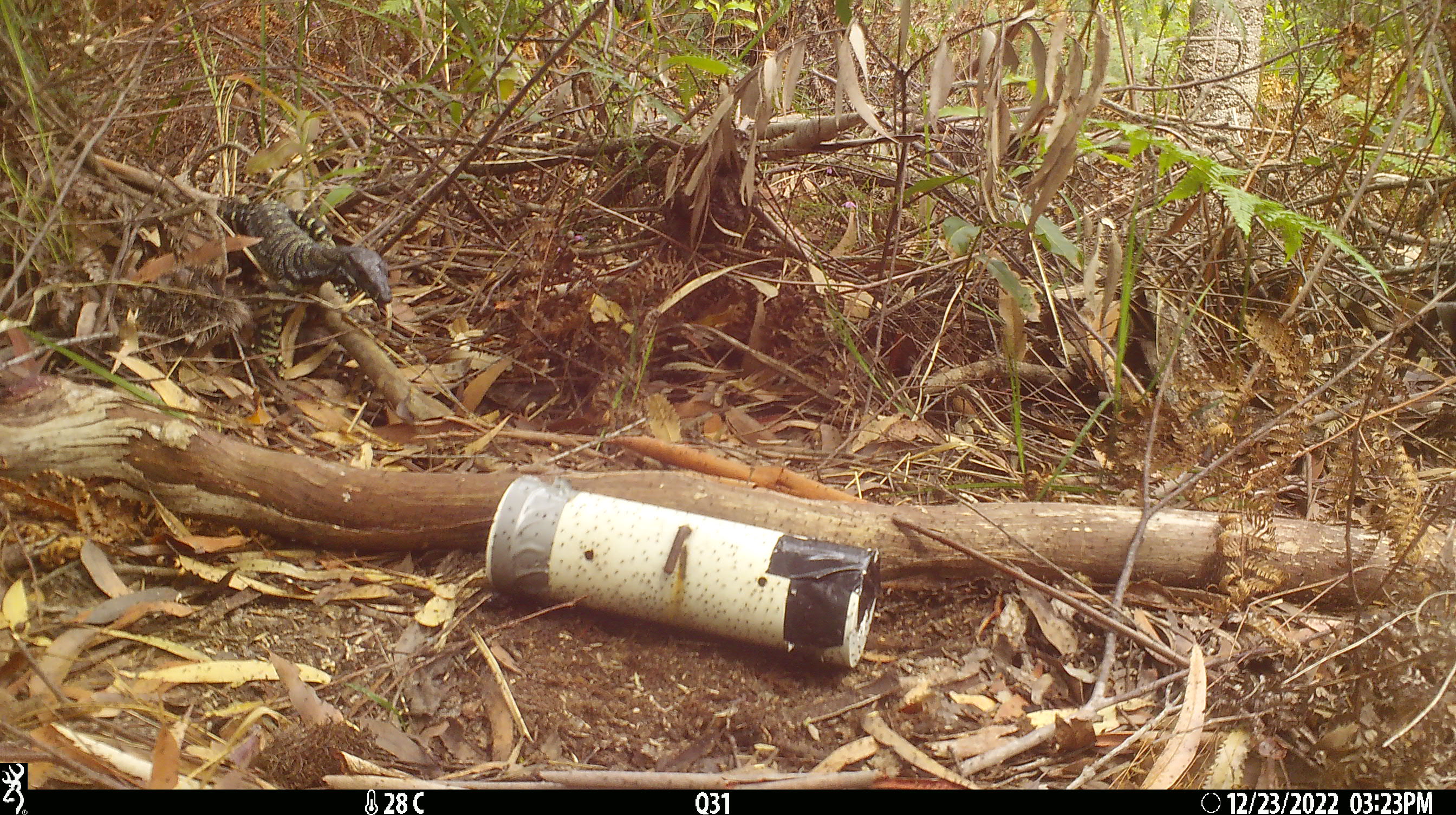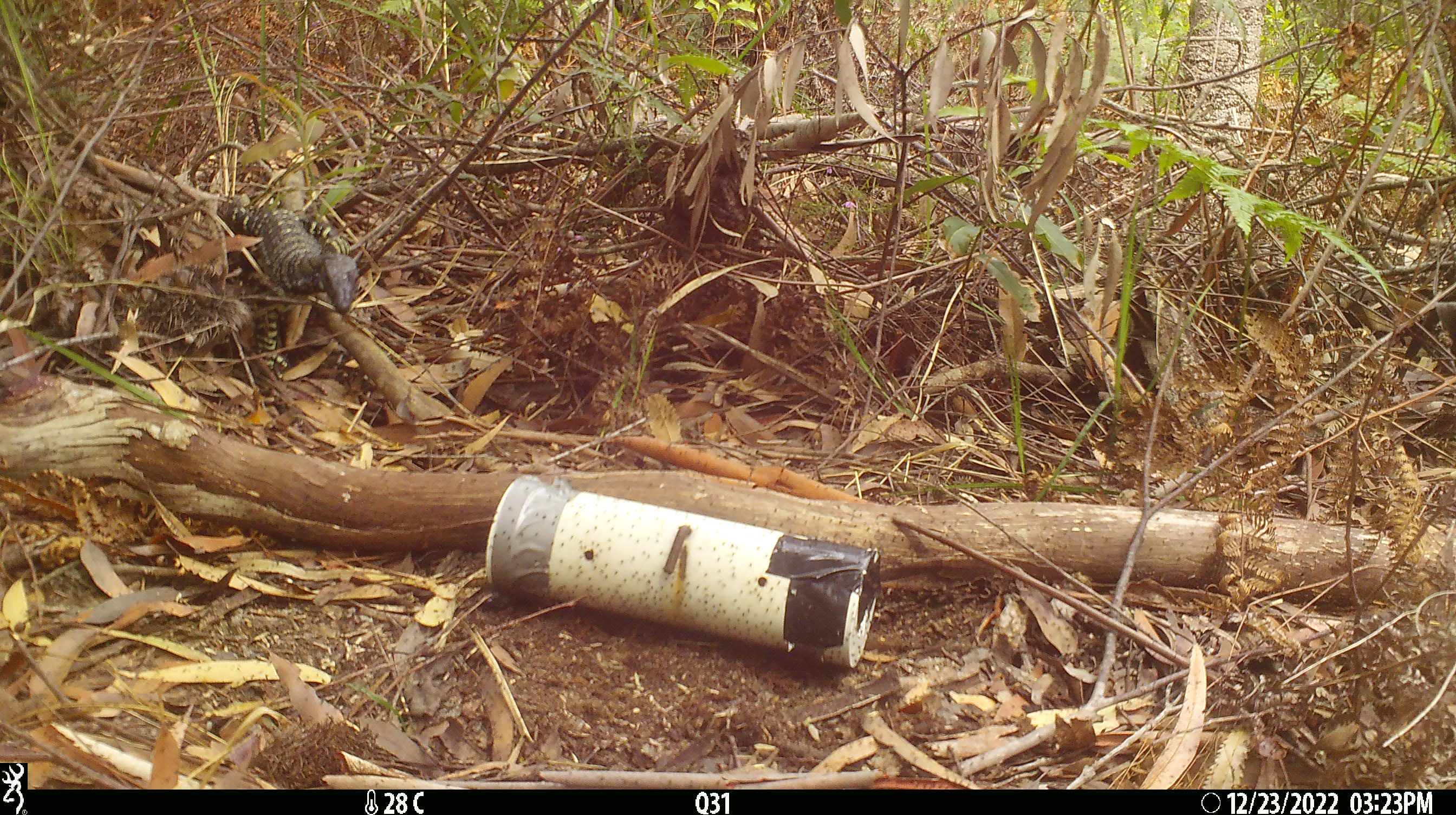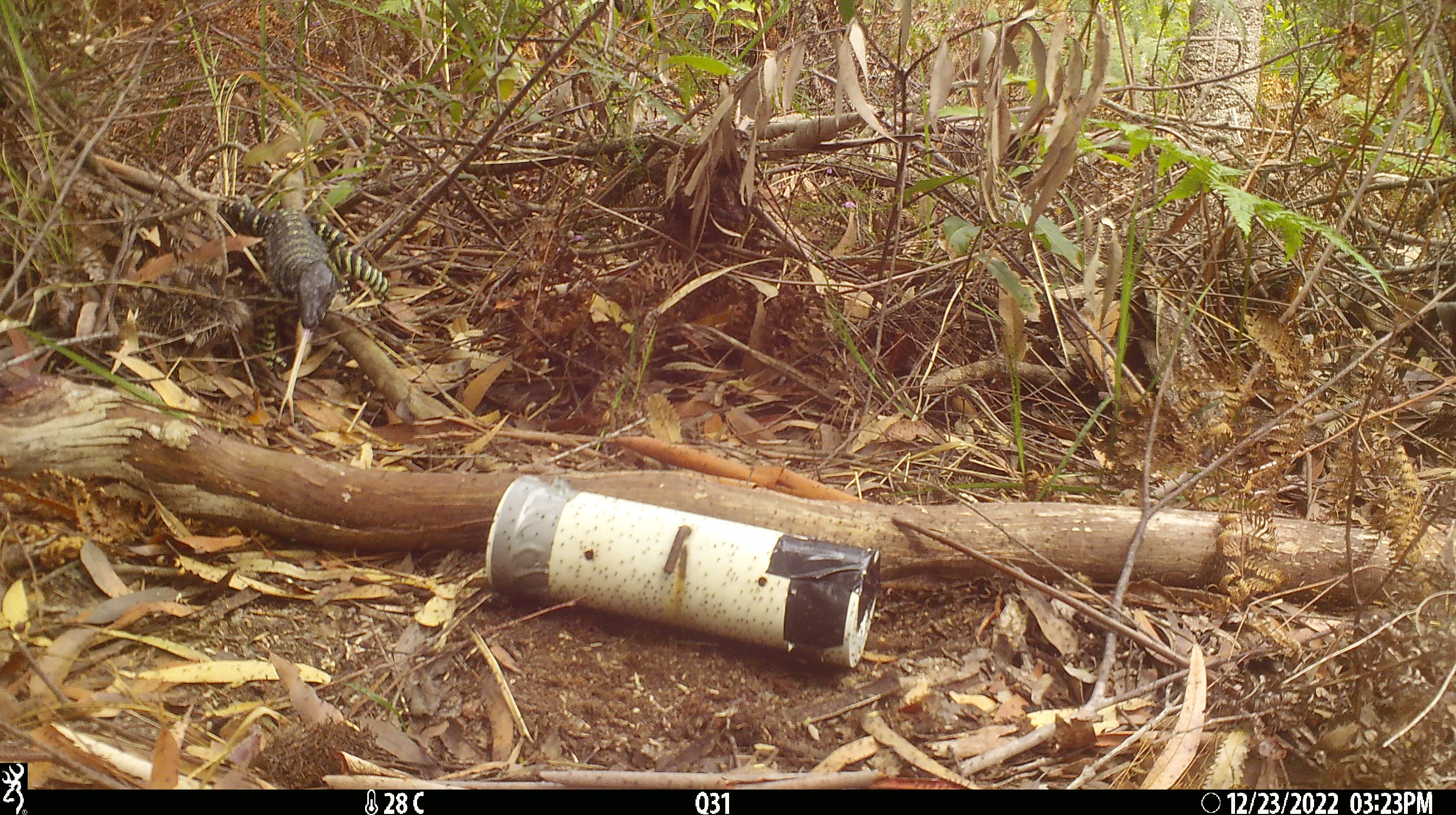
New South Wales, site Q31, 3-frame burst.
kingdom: Animalia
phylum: Chordata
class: Reptilia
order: Squamata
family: Varanidae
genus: Varanus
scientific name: Varanus varius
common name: lace monitor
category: goanna